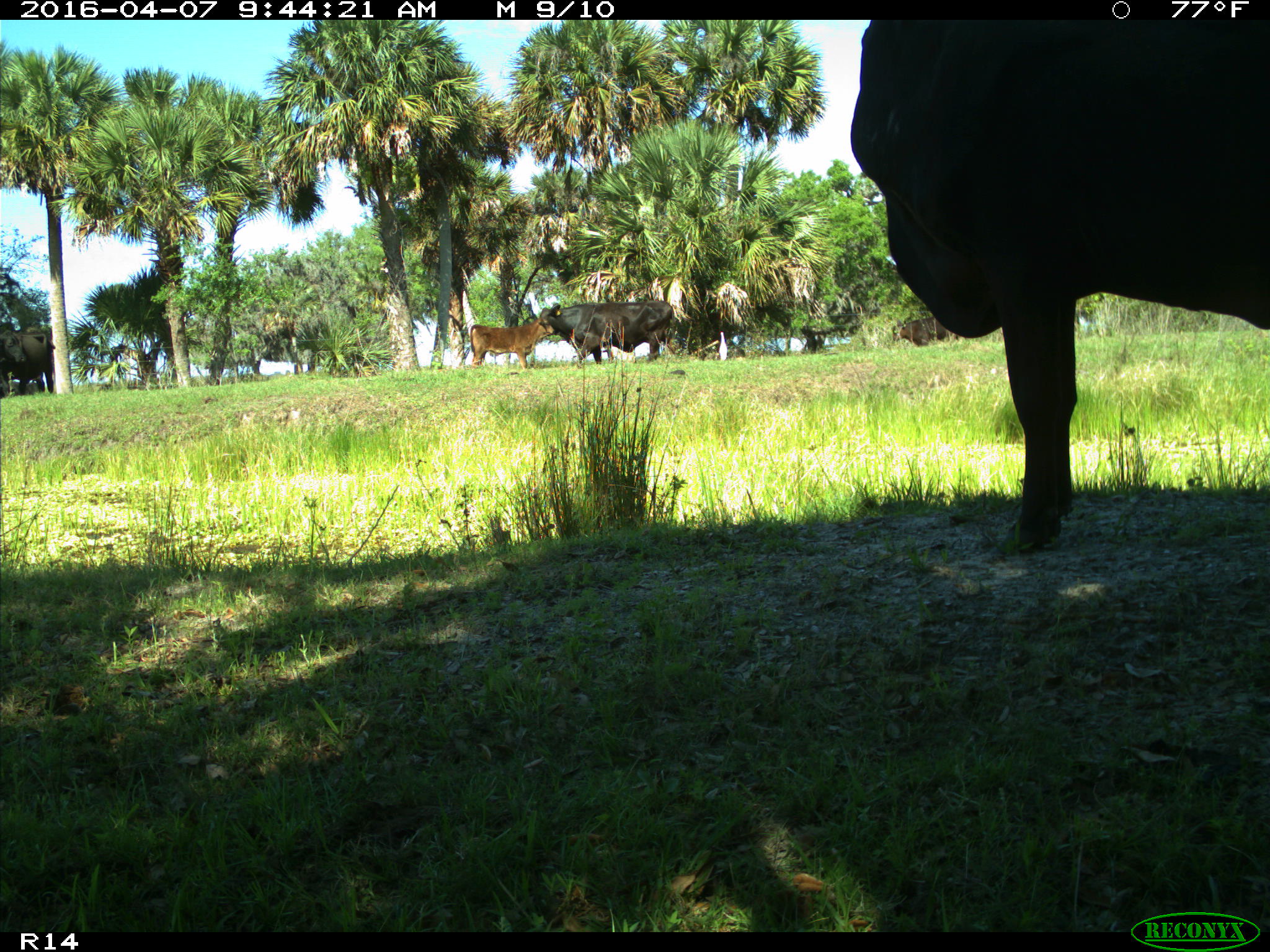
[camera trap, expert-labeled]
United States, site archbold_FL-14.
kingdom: Animalia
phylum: Chordata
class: Mammalia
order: Artiodactyla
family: Bovidae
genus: Bos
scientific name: Bos taurus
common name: domestic cow